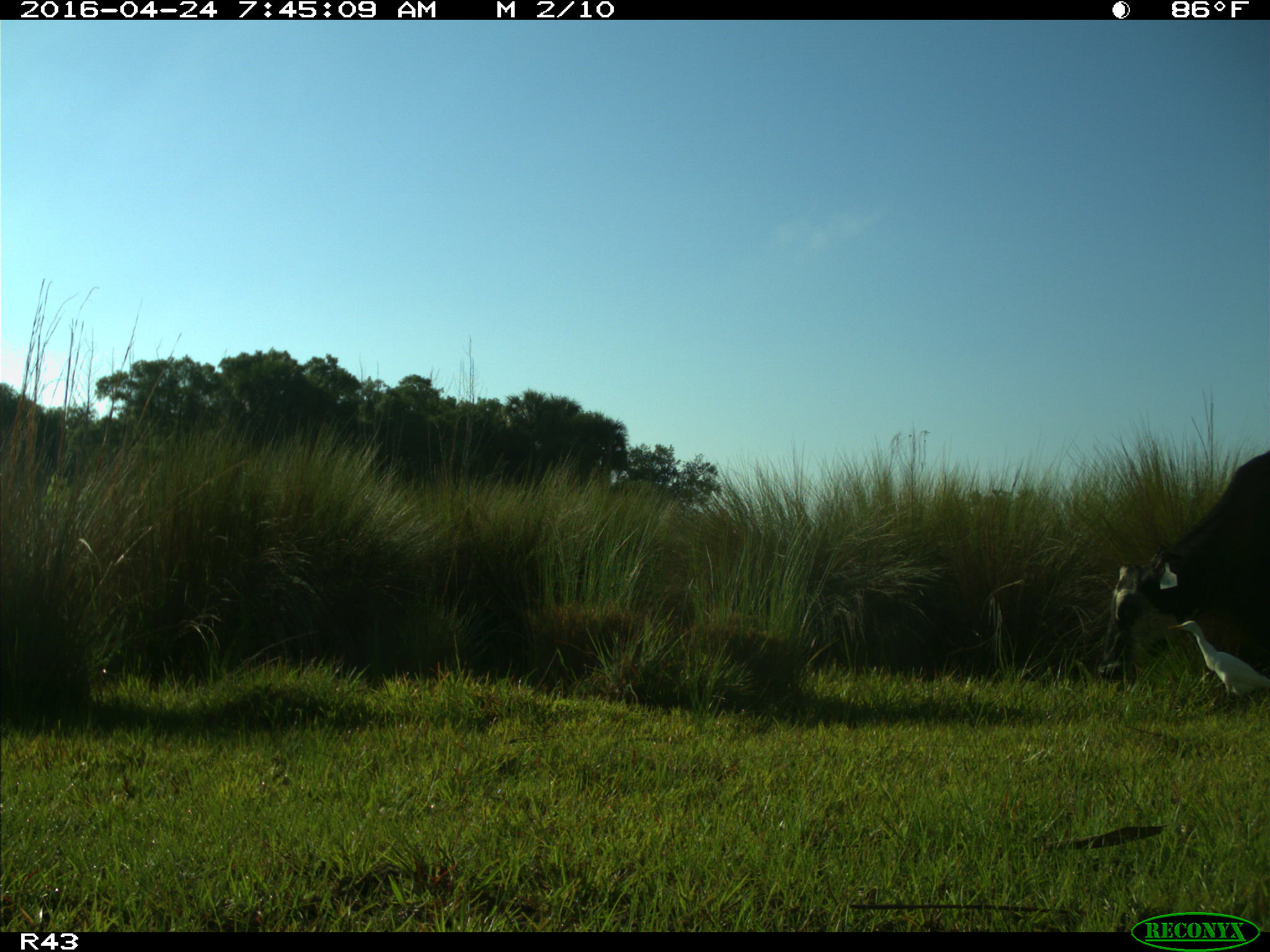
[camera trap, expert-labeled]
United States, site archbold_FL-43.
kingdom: Animalia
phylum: Chordata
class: Mammalia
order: Artiodactyla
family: Bovidae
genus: Bos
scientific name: Bos taurus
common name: domestic cow